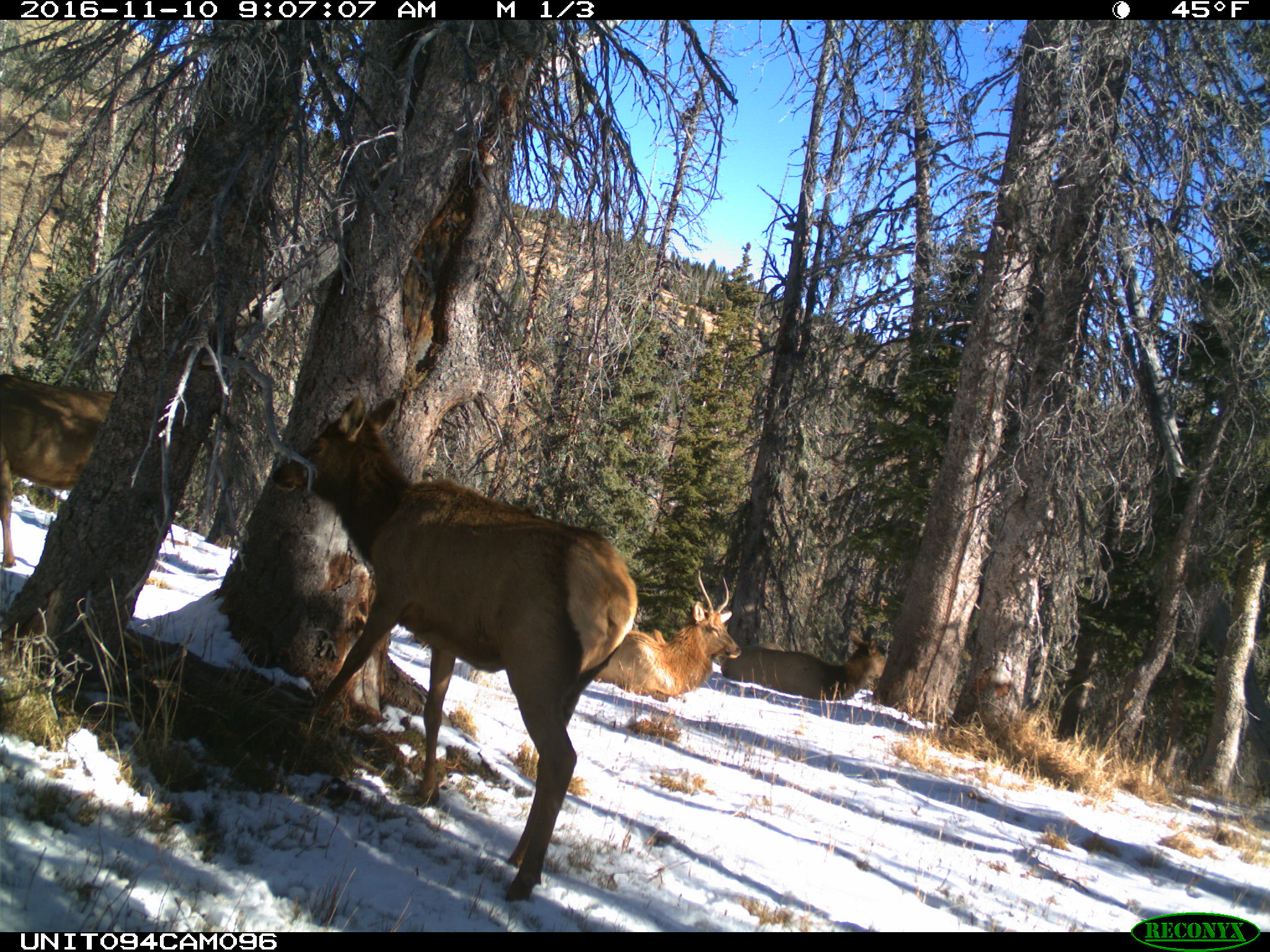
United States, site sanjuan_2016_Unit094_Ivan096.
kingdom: Animalia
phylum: Chordata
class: Mammalia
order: Artiodactyla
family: Cervidae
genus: Cervus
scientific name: Cervus elaphus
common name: red deer